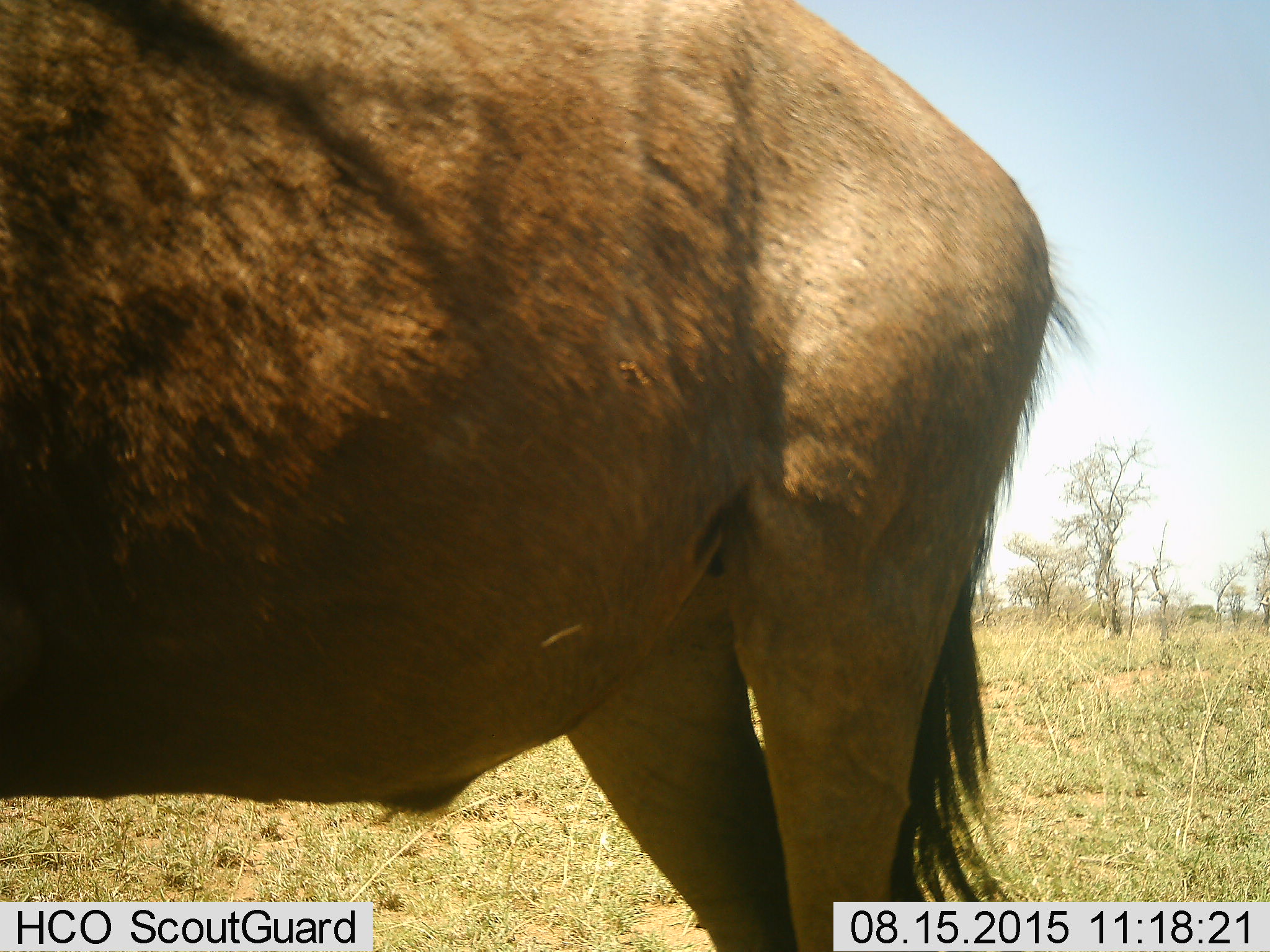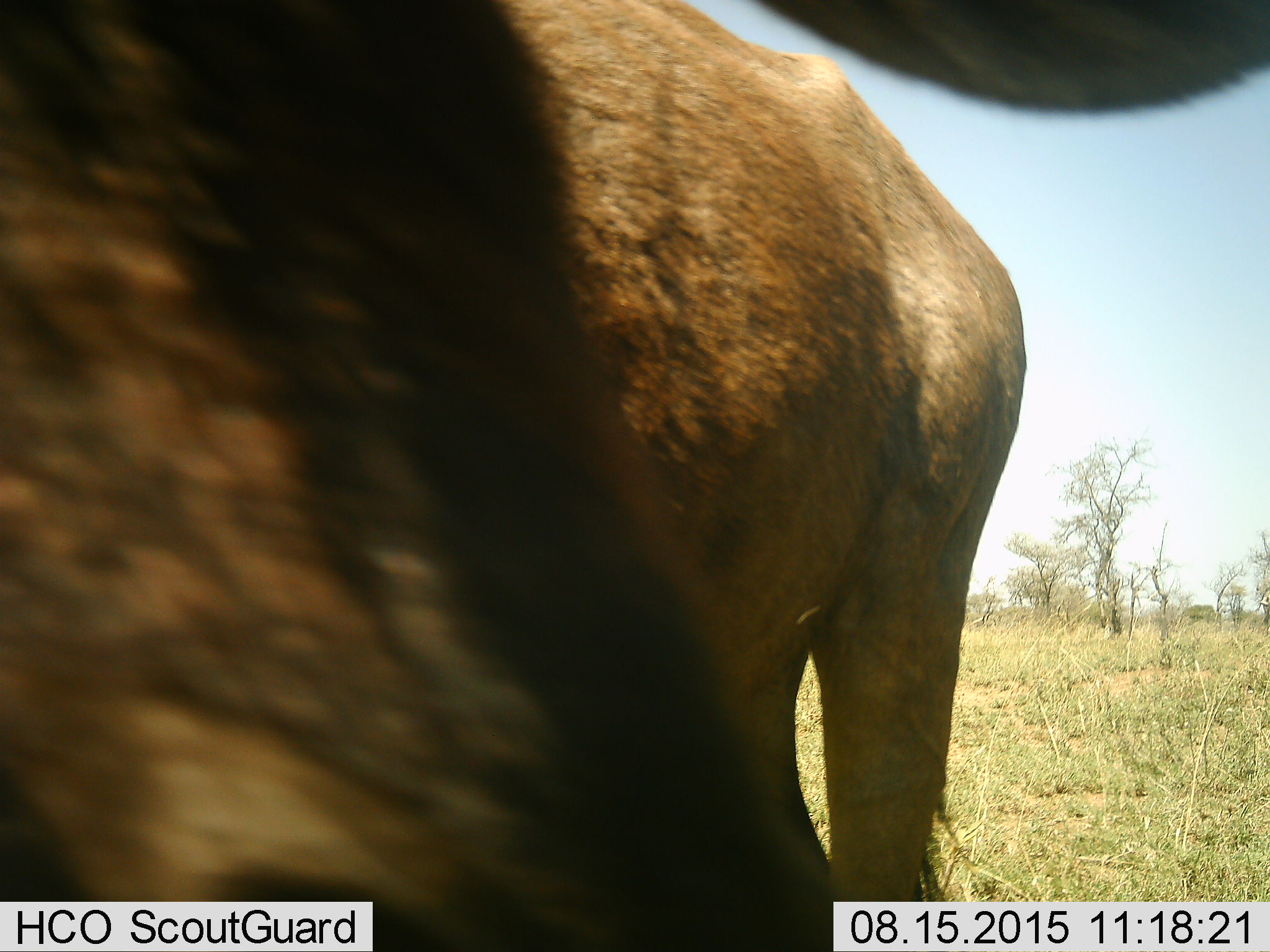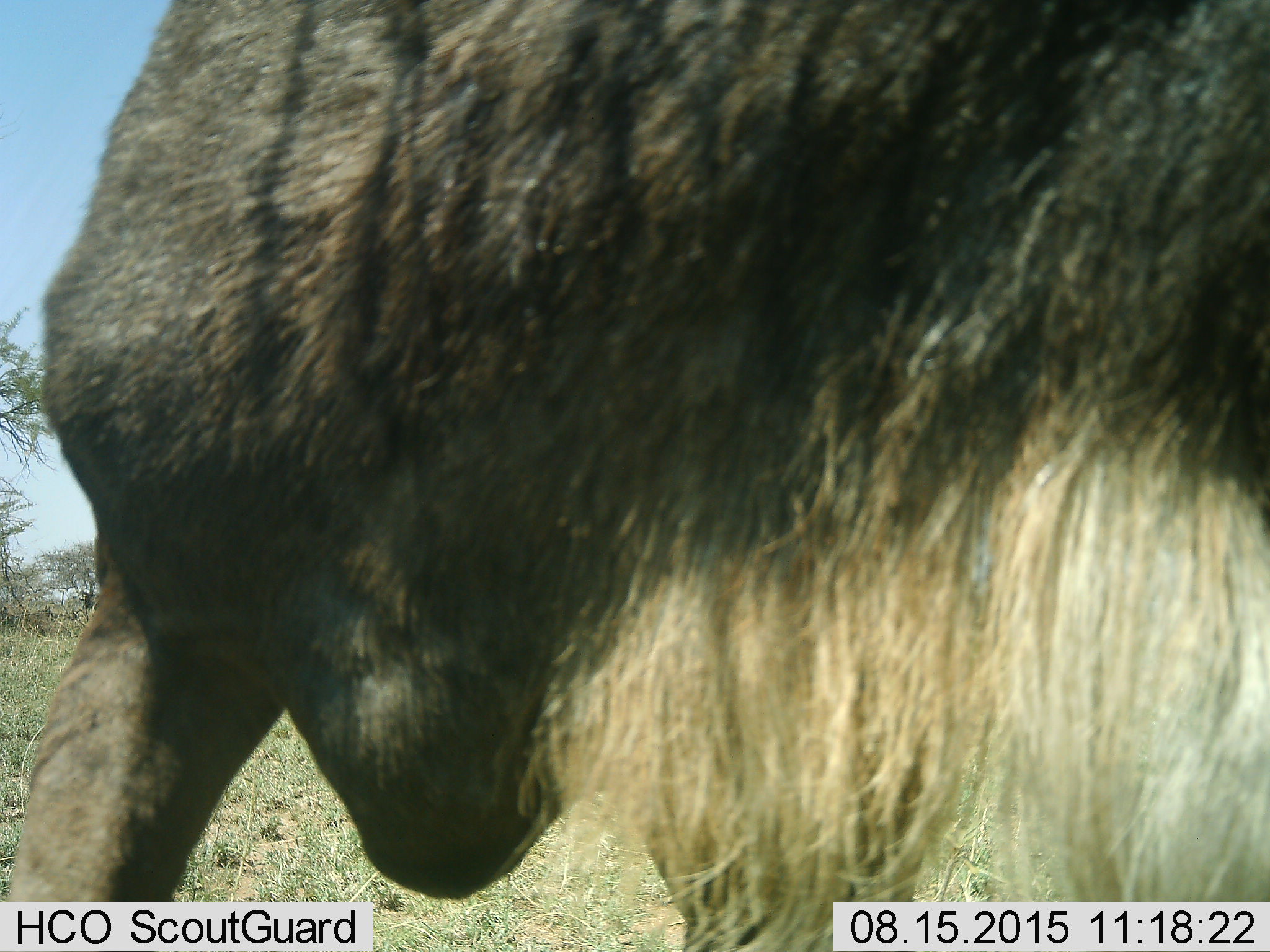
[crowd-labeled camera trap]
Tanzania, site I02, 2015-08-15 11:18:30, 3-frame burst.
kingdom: Animalia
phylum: Chordata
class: Mammalia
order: Artiodactyla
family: Bovidae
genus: Connochaetes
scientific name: Connochaetes taurinus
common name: blue wildebeest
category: wildebeest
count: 1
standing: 75%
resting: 12%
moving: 25%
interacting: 12%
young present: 0%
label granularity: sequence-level